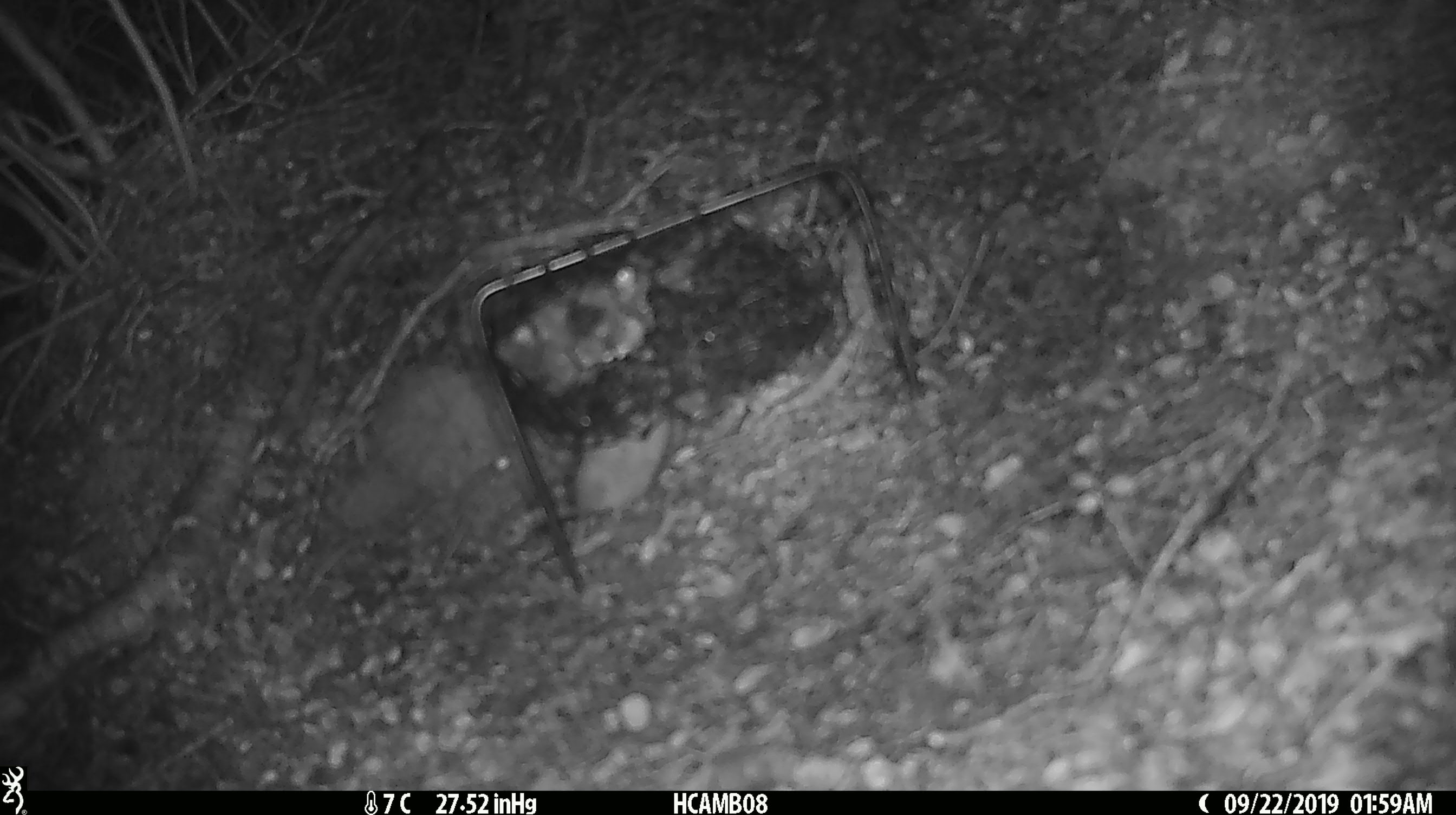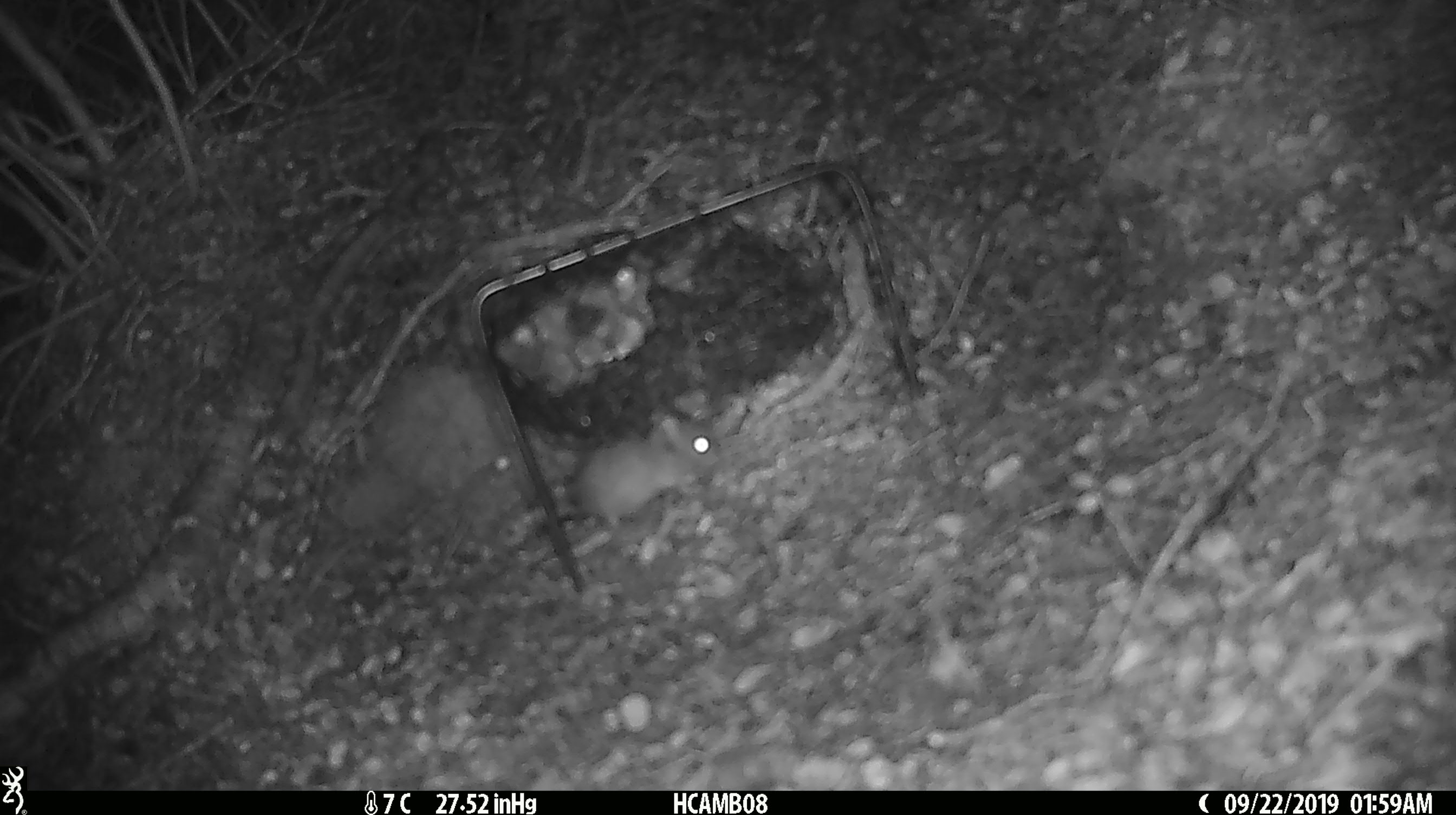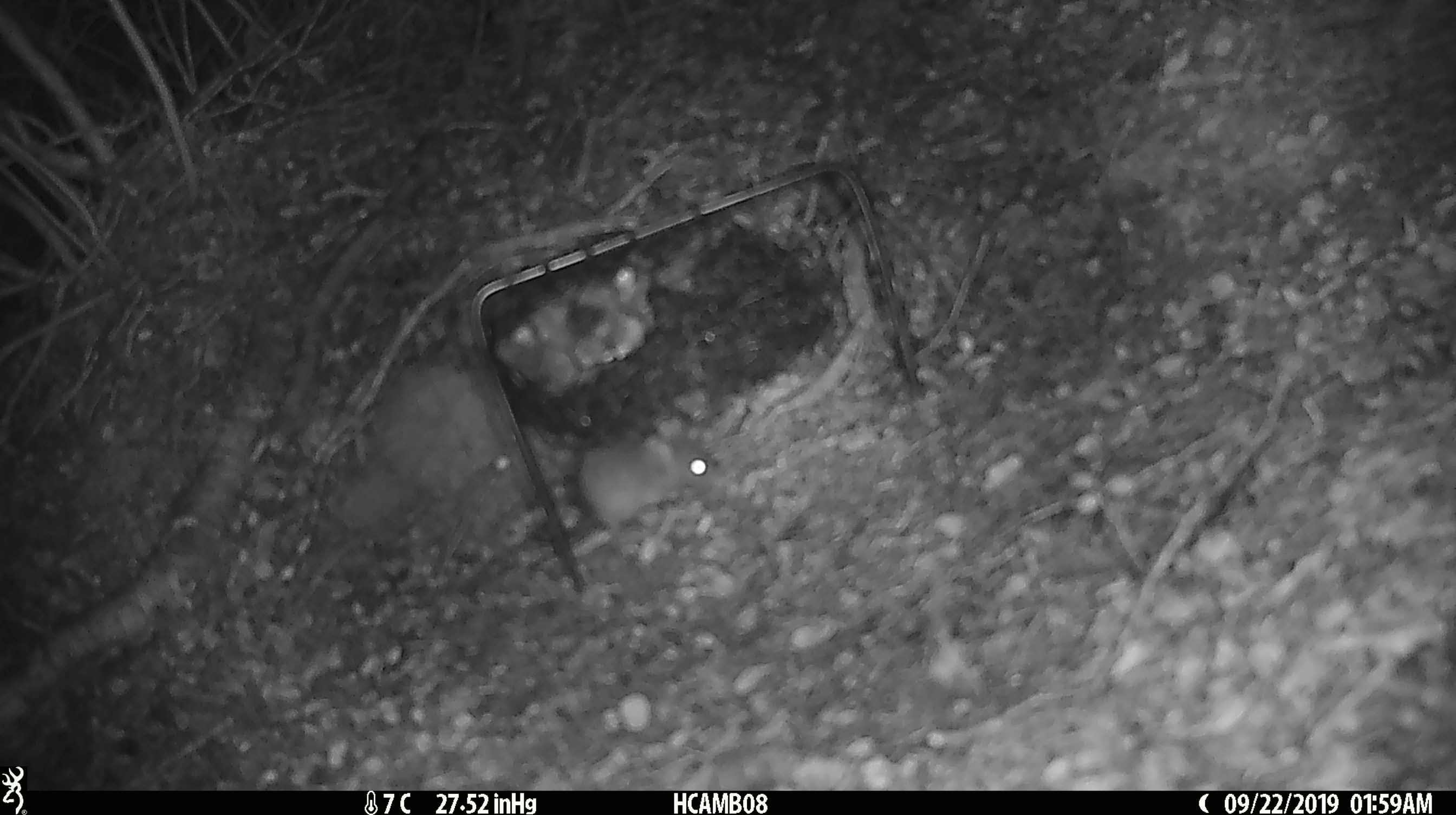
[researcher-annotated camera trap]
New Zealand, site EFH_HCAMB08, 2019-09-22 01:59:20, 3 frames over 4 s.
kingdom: Animalia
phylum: Chordata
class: Mammalia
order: Rodentia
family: Muridae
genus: Mus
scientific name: Mus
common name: mouse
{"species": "mouse (Mus)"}